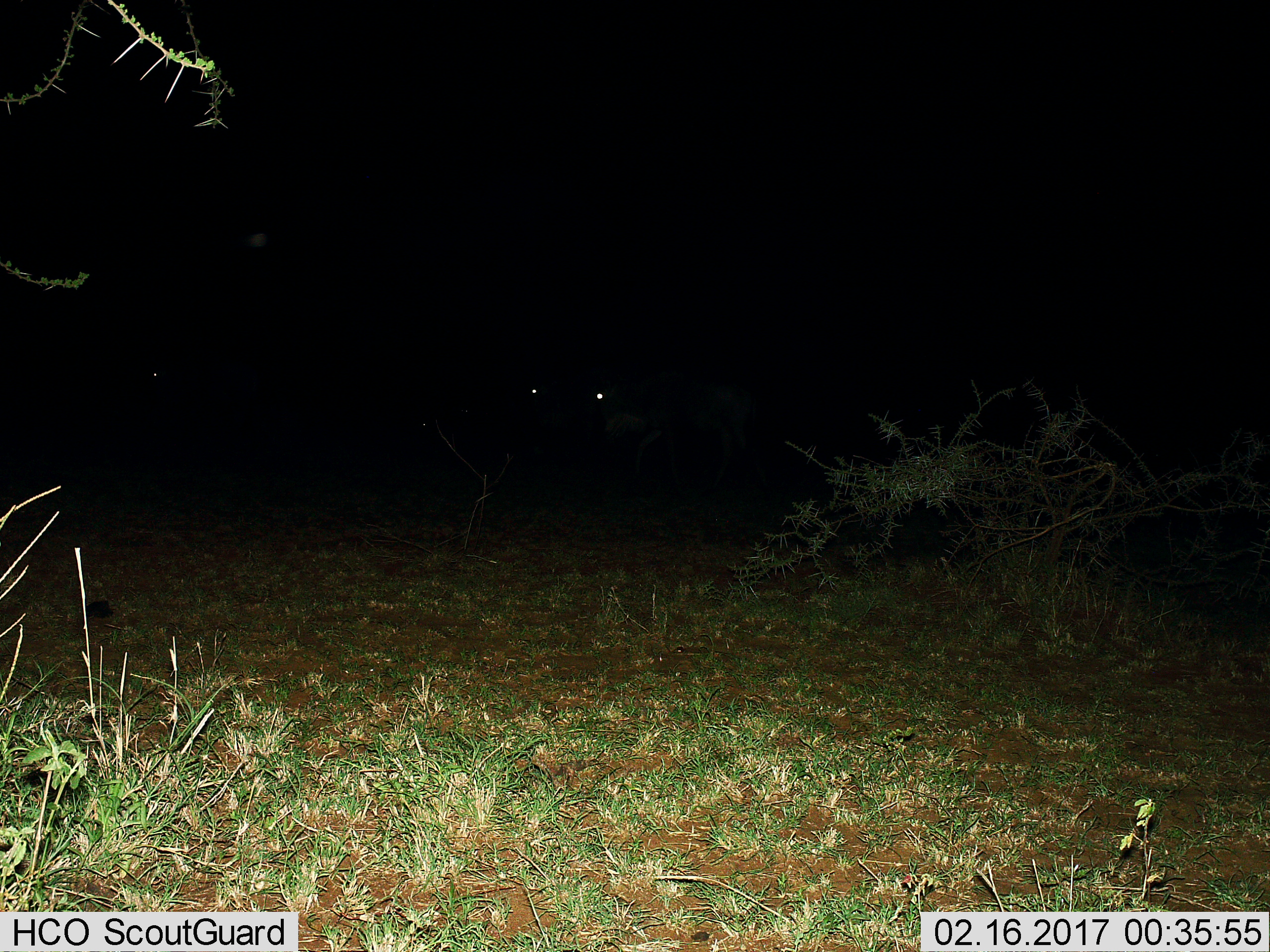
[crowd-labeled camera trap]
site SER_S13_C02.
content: unidentified animal